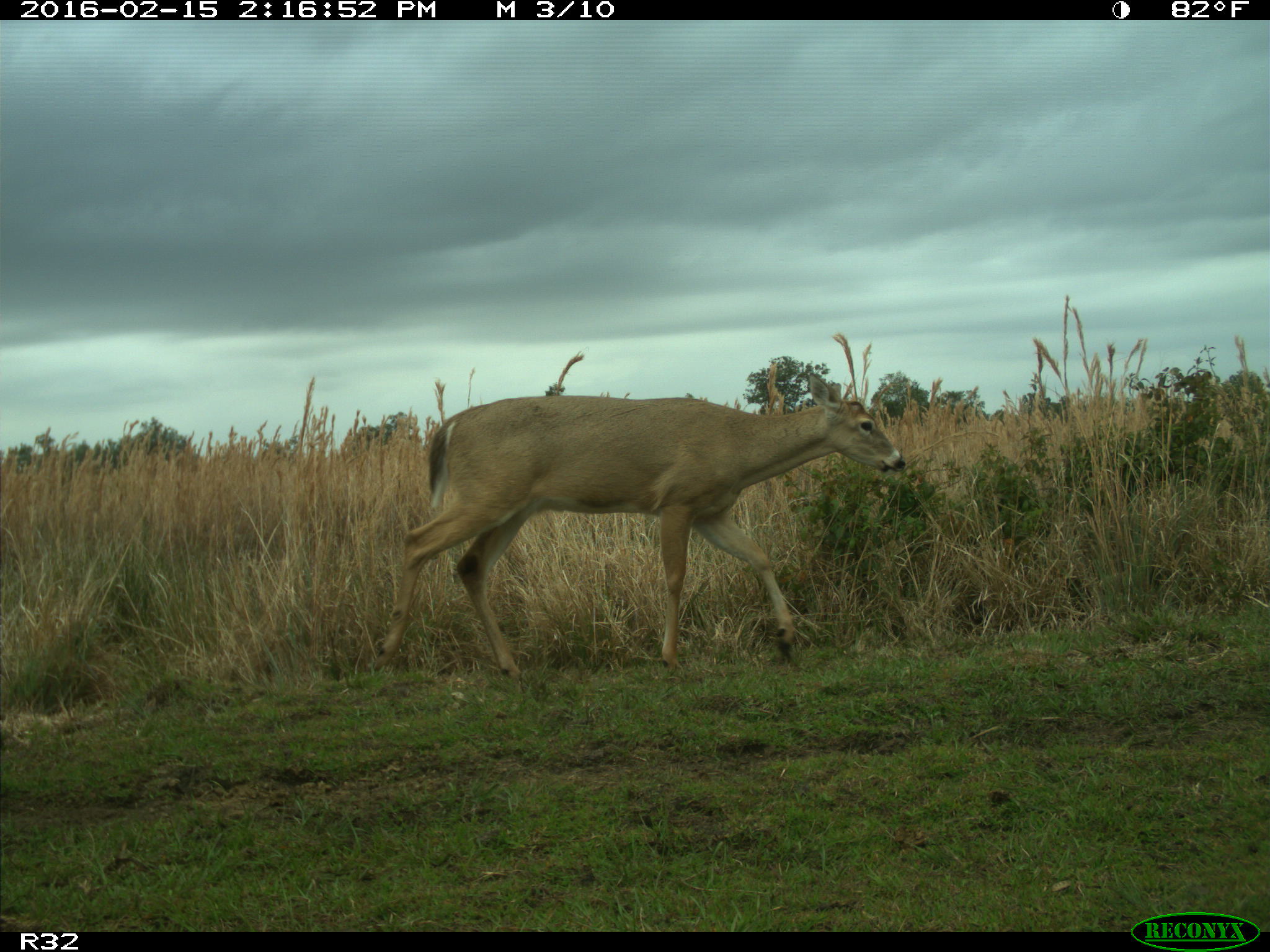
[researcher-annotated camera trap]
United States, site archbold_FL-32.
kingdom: Animalia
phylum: Chordata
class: Mammalia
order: Artiodactyla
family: Cervidae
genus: Odocoileus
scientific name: Odocoileus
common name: deer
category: unidentified deer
Unidentified deer (deer) (Odocoileus).